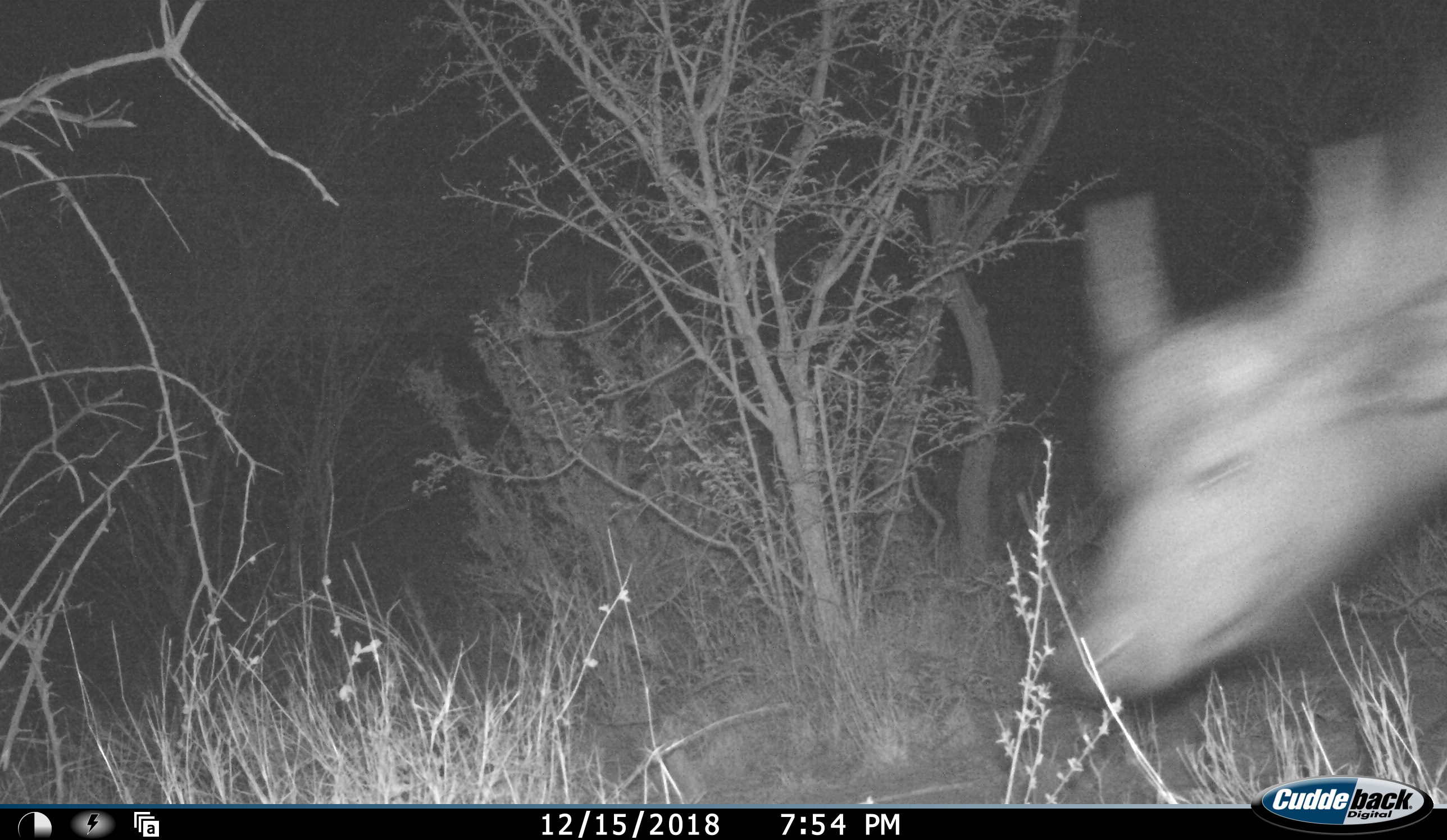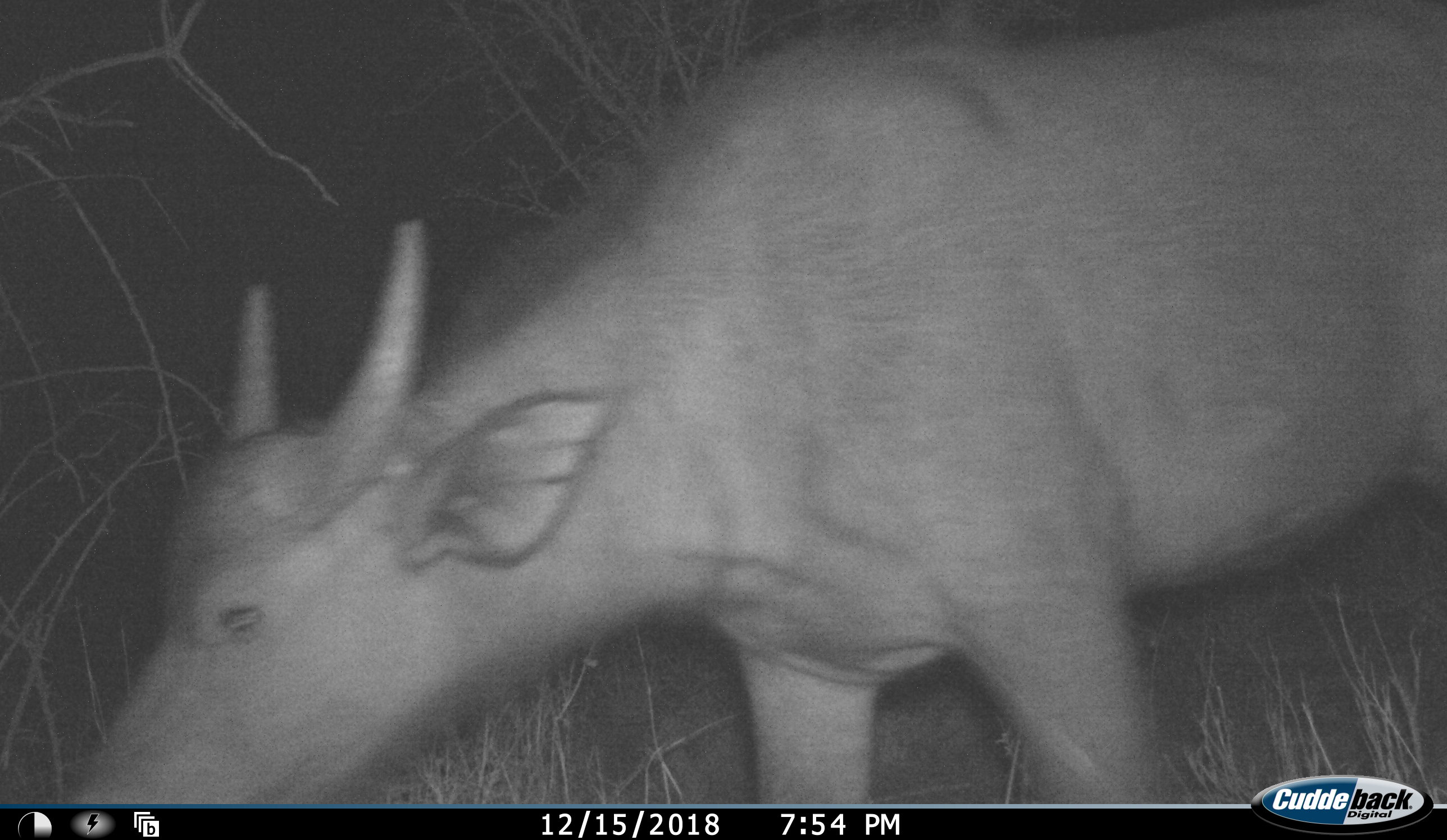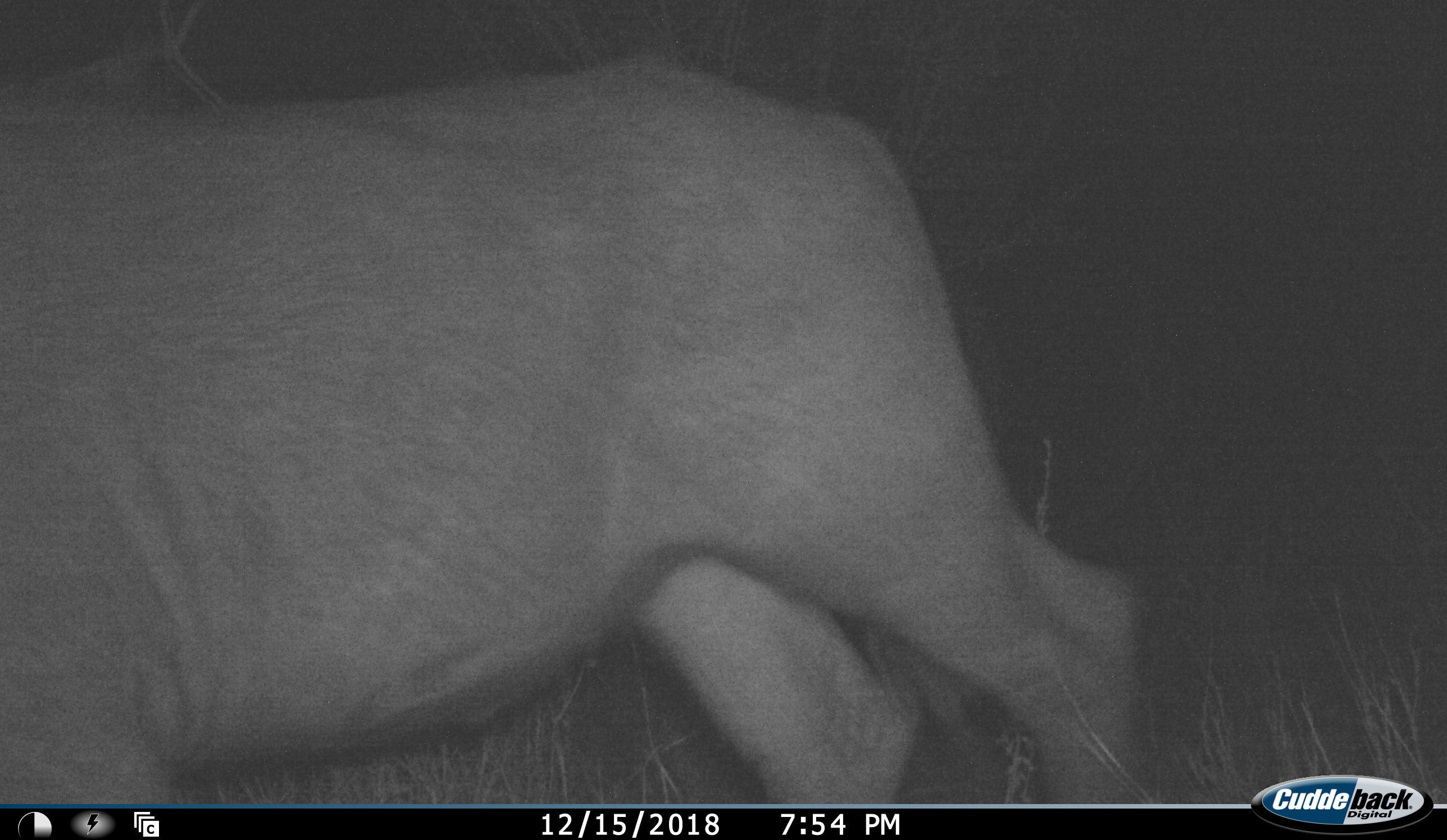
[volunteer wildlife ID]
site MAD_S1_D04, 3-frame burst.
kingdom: Animalia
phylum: Chordata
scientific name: Vertebrata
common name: domestic animal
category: domesticanimal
Domesticanimal (domestic animal) (Vertebrata), count 1. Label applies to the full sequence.